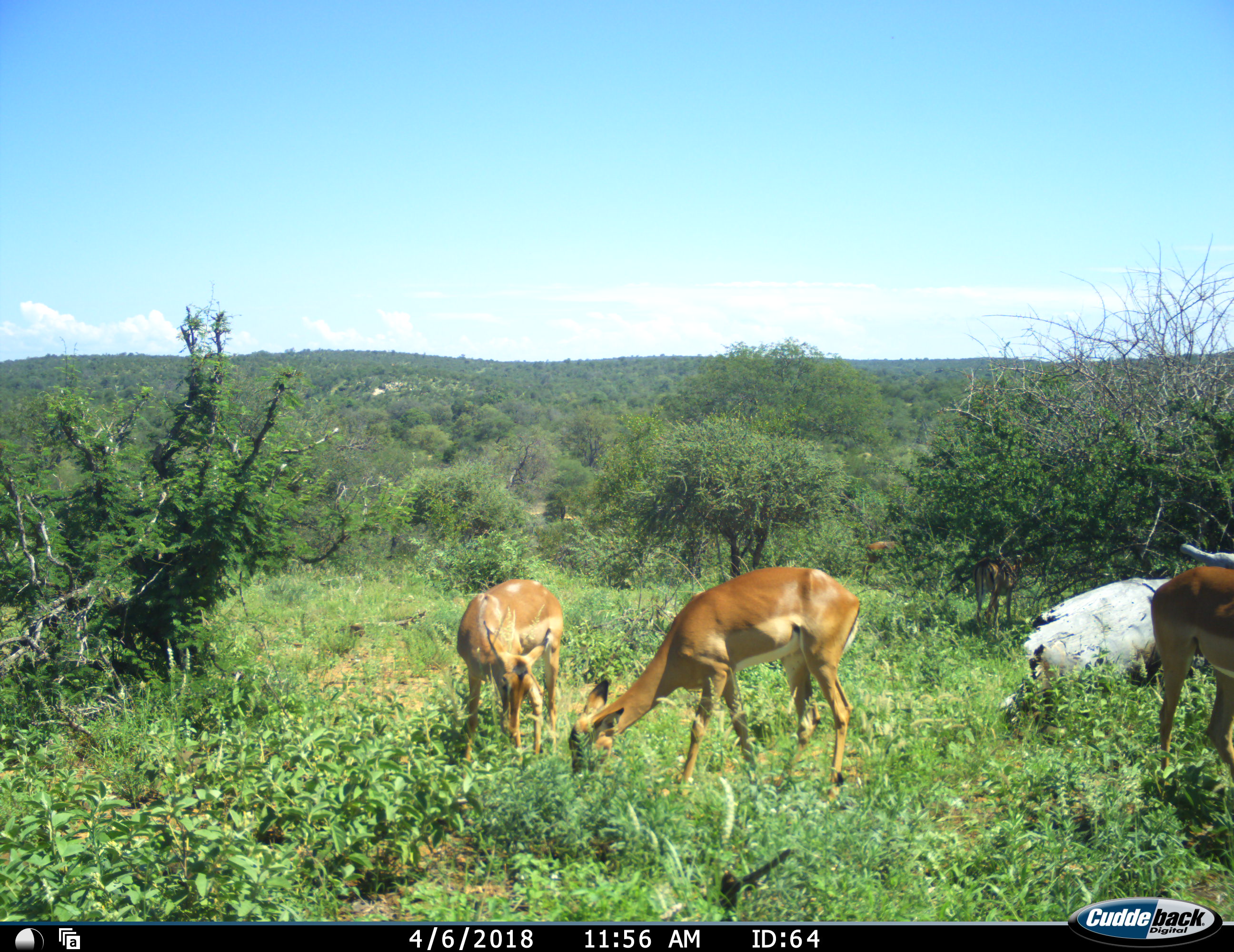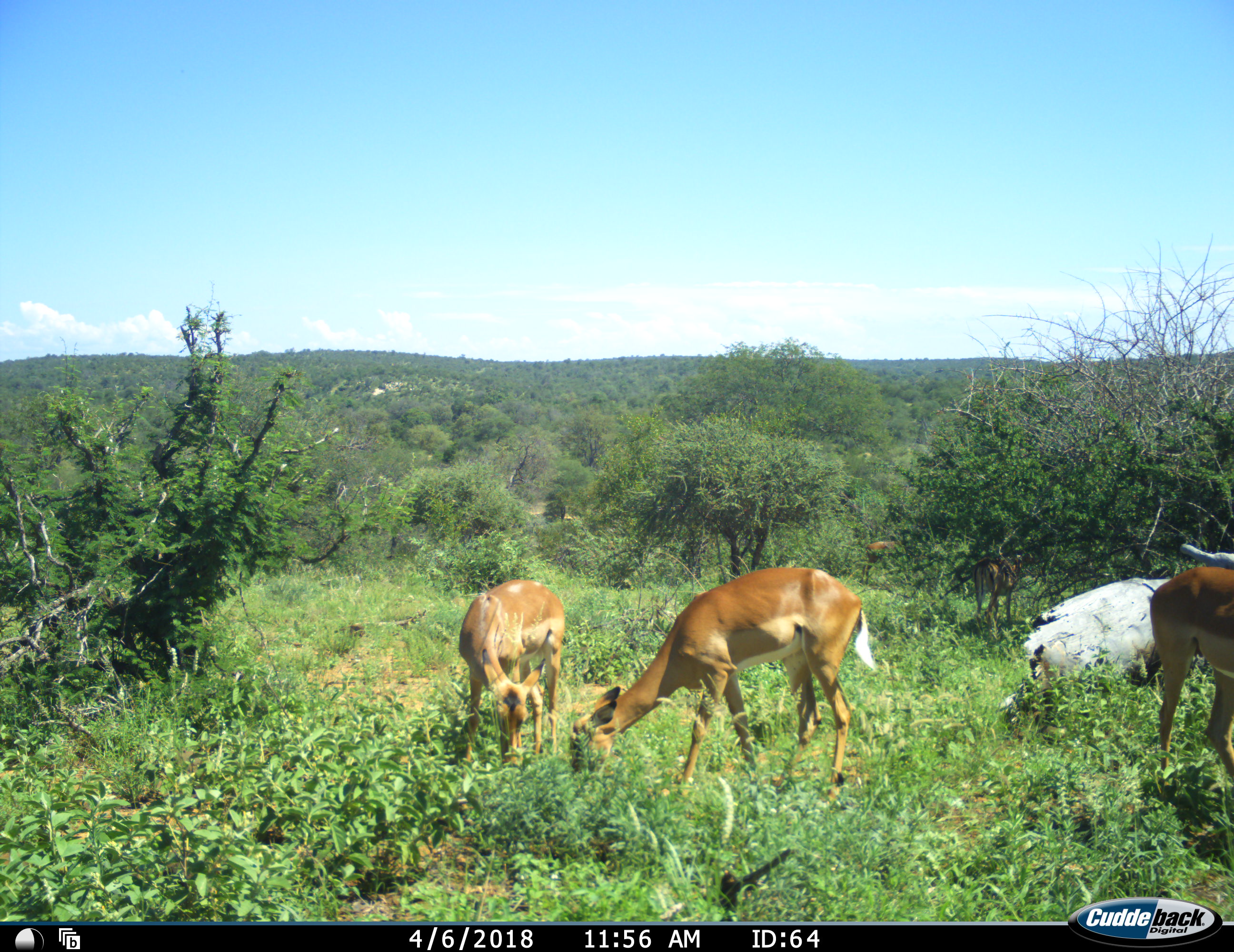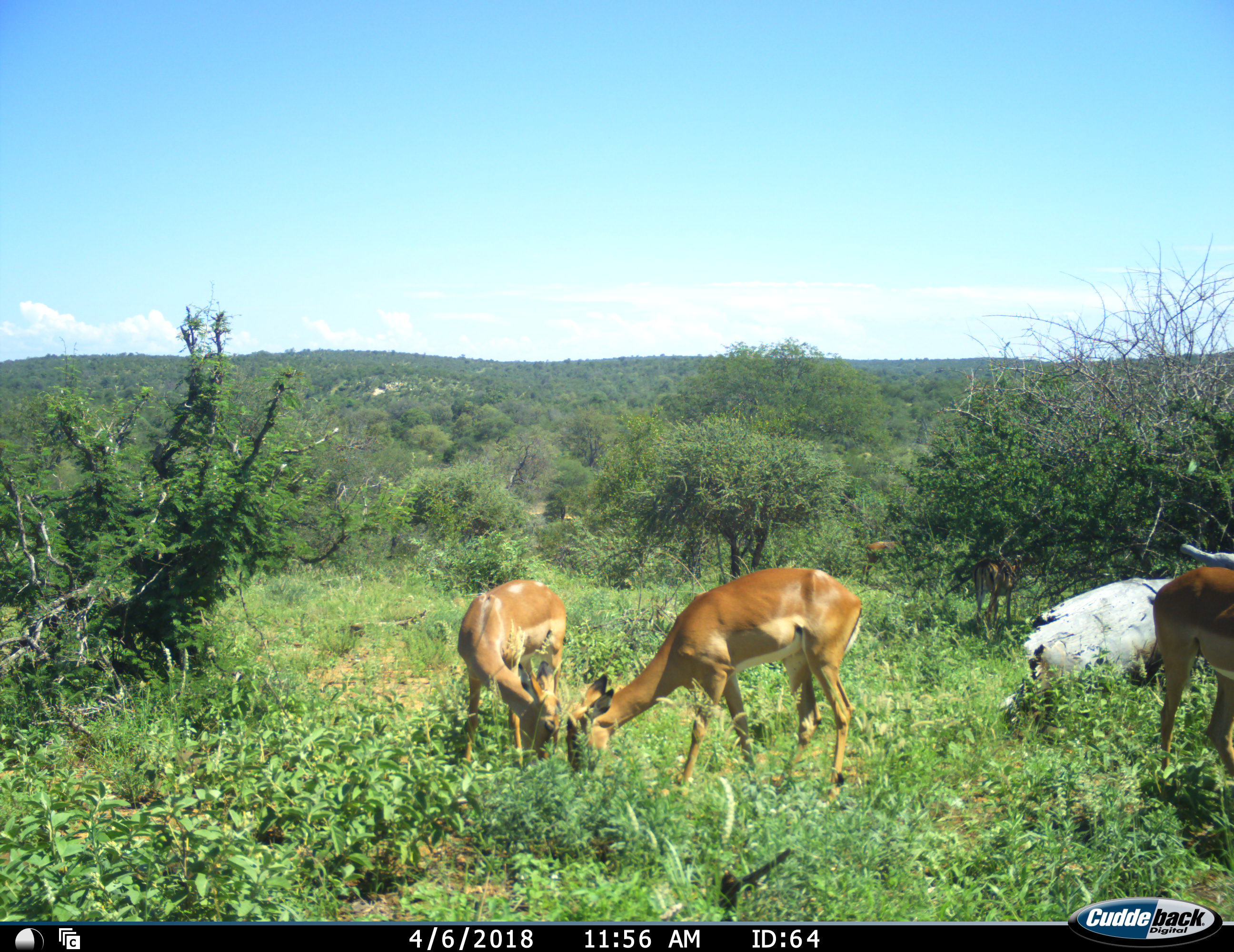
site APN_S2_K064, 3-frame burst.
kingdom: Animalia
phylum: Chordata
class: Mammalia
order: Artiodactyla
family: Bovidae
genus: Aepyceros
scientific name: Aepyceros melampus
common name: impala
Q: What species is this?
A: Impala (Aepyceros melampus).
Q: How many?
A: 3.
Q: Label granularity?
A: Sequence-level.